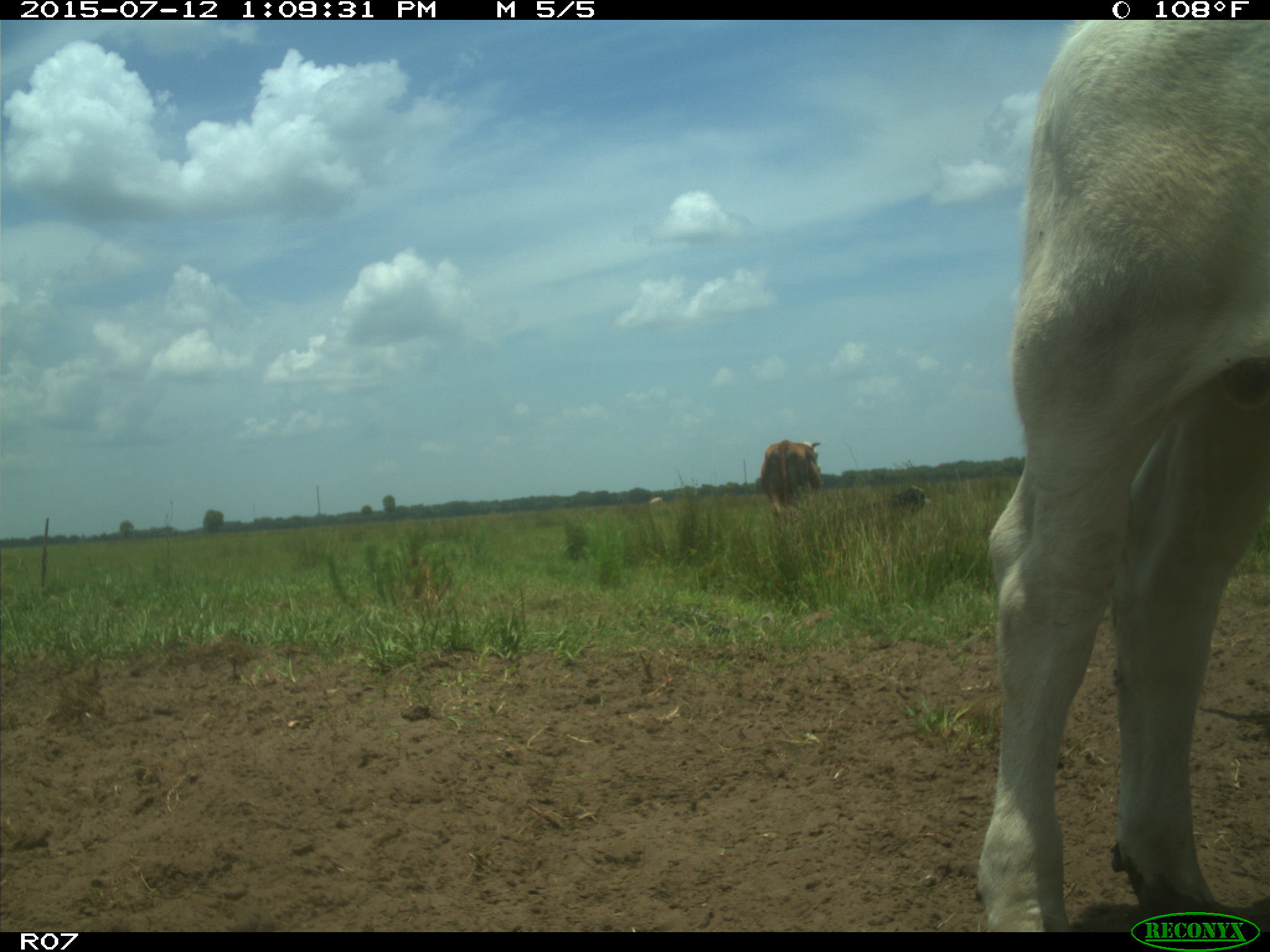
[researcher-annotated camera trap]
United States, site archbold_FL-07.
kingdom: Animalia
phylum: Chordata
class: Mammalia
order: Artiodactyla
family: Bovidae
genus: Bos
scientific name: Bos taurus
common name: domestic cow